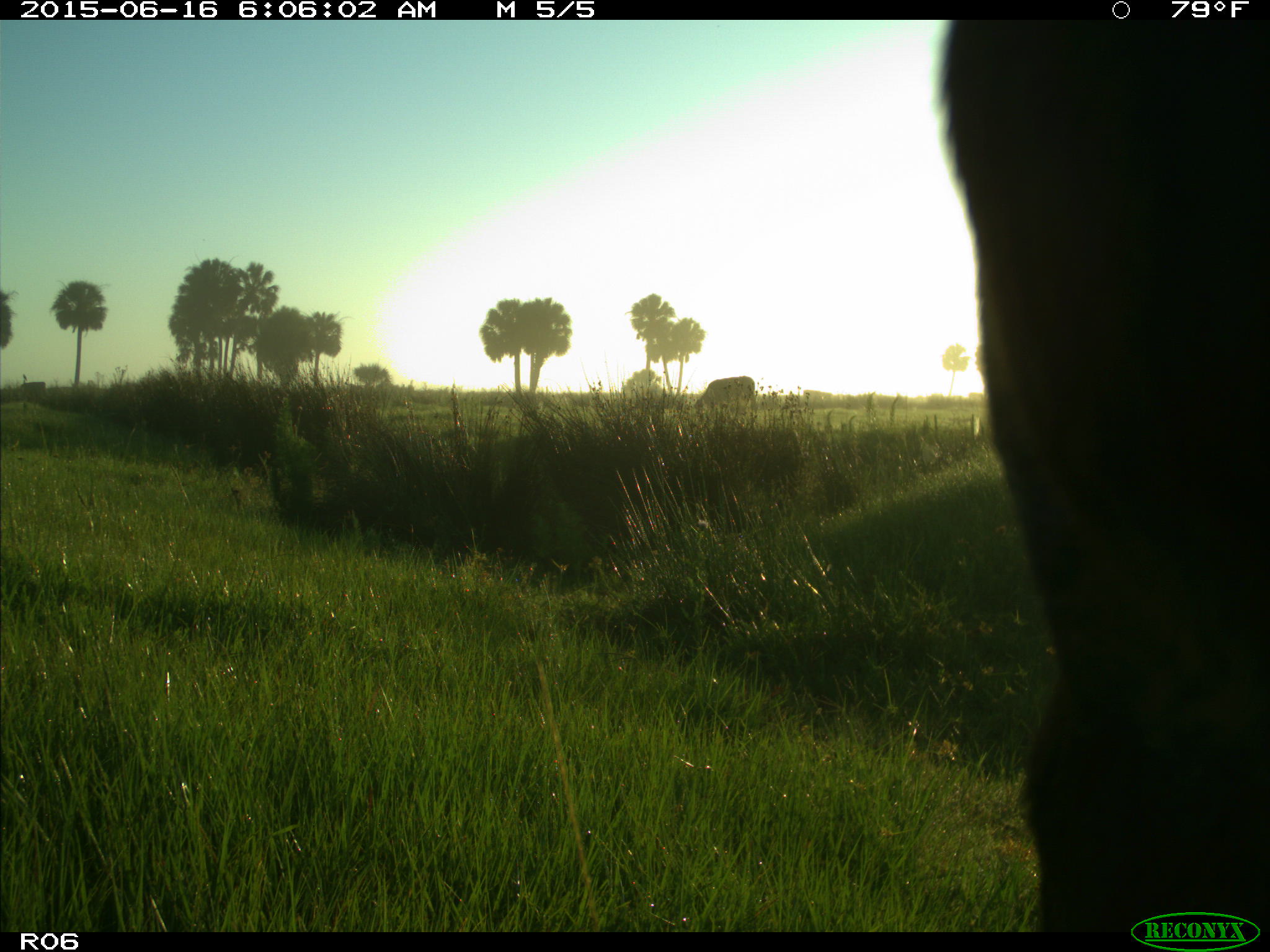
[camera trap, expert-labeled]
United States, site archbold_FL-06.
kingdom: Animalia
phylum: Chordata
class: Mammalia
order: Artiodactyla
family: Bovidae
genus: Bos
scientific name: Bos taurus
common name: domestic cow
Bos taurus (domestic cow).